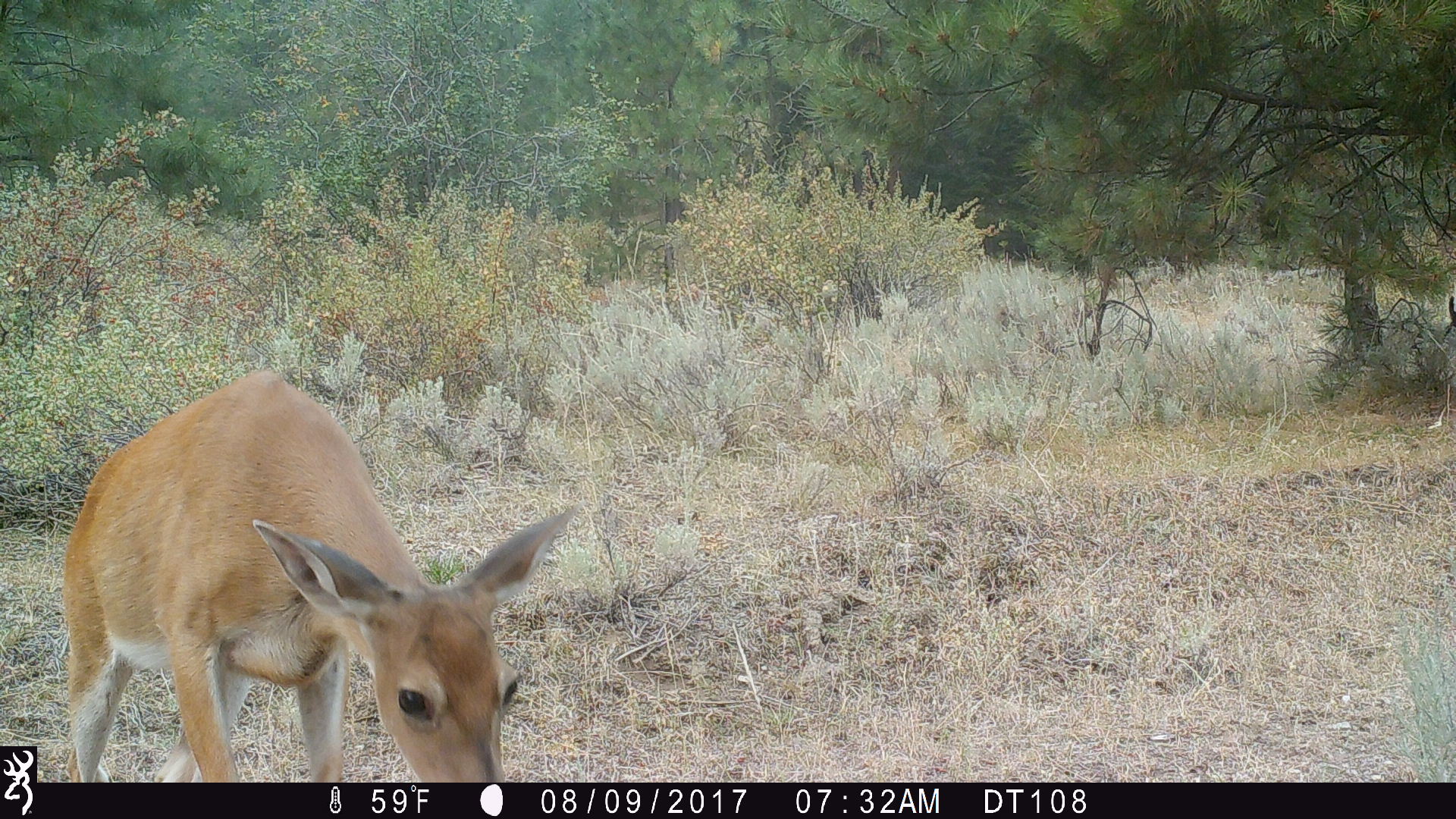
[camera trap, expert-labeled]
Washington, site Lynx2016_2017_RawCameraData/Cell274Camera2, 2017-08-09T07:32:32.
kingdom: Animalia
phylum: Chordata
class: Mammalia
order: Artiodactyla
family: Cervidae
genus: Odocoileus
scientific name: Odocoileus virginianus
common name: white-tailed deer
Odocoileus virginianus (white-tailed deer). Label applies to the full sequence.